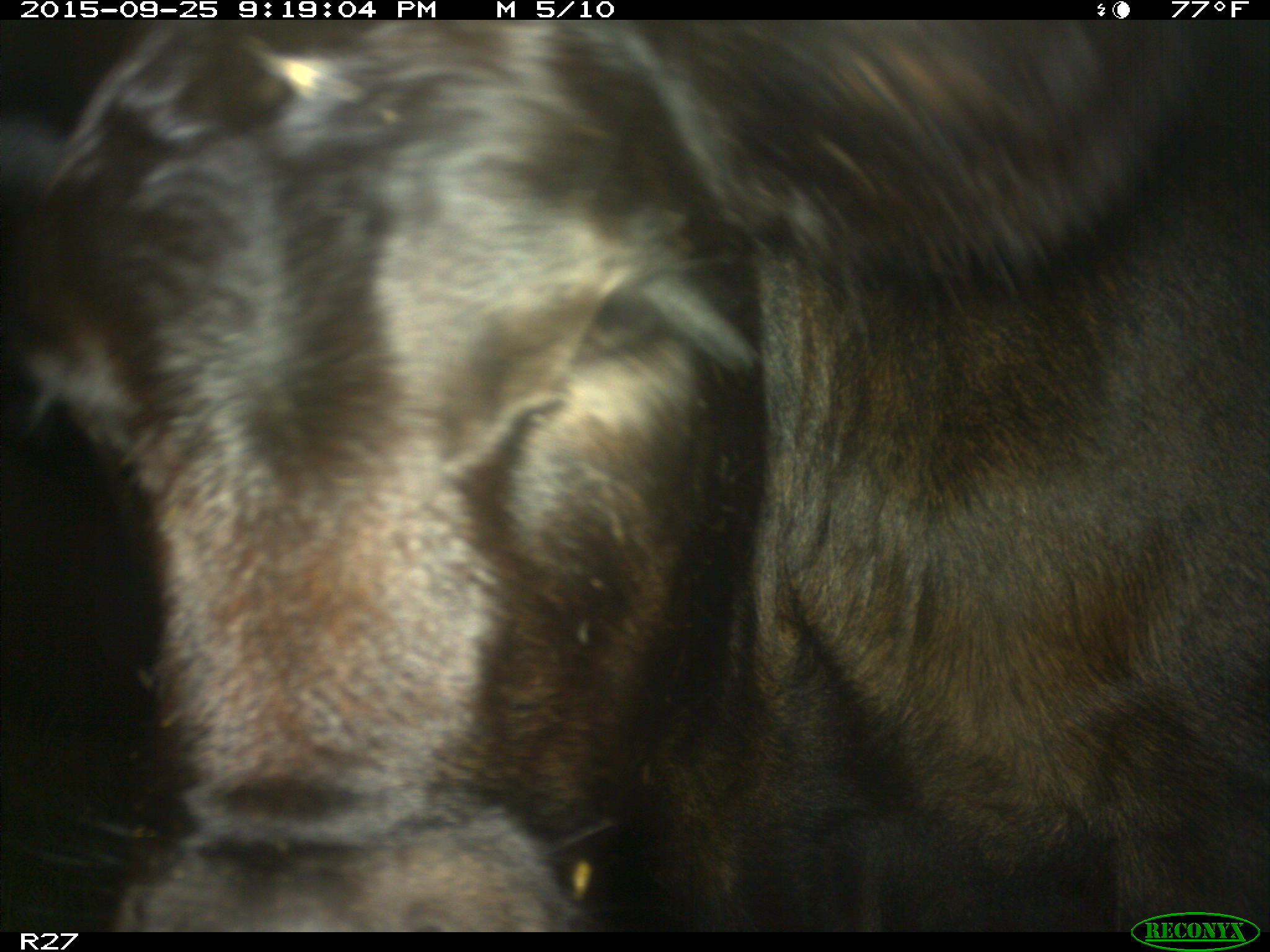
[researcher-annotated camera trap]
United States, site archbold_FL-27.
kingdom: Animalia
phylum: Chordata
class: Mammalia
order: Artiodactyla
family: Bovidae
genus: Bos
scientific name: Bos taurus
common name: domestic cow